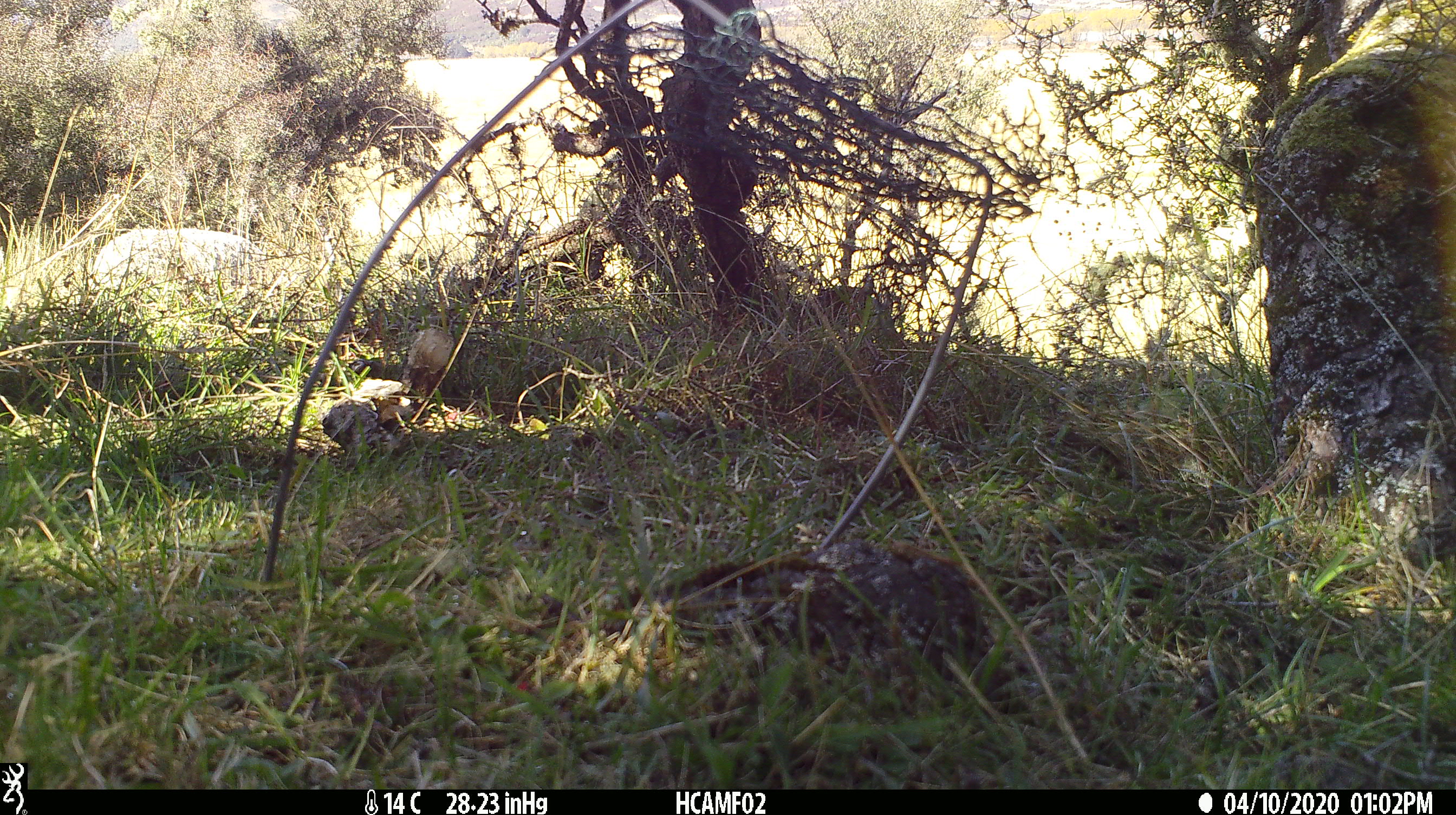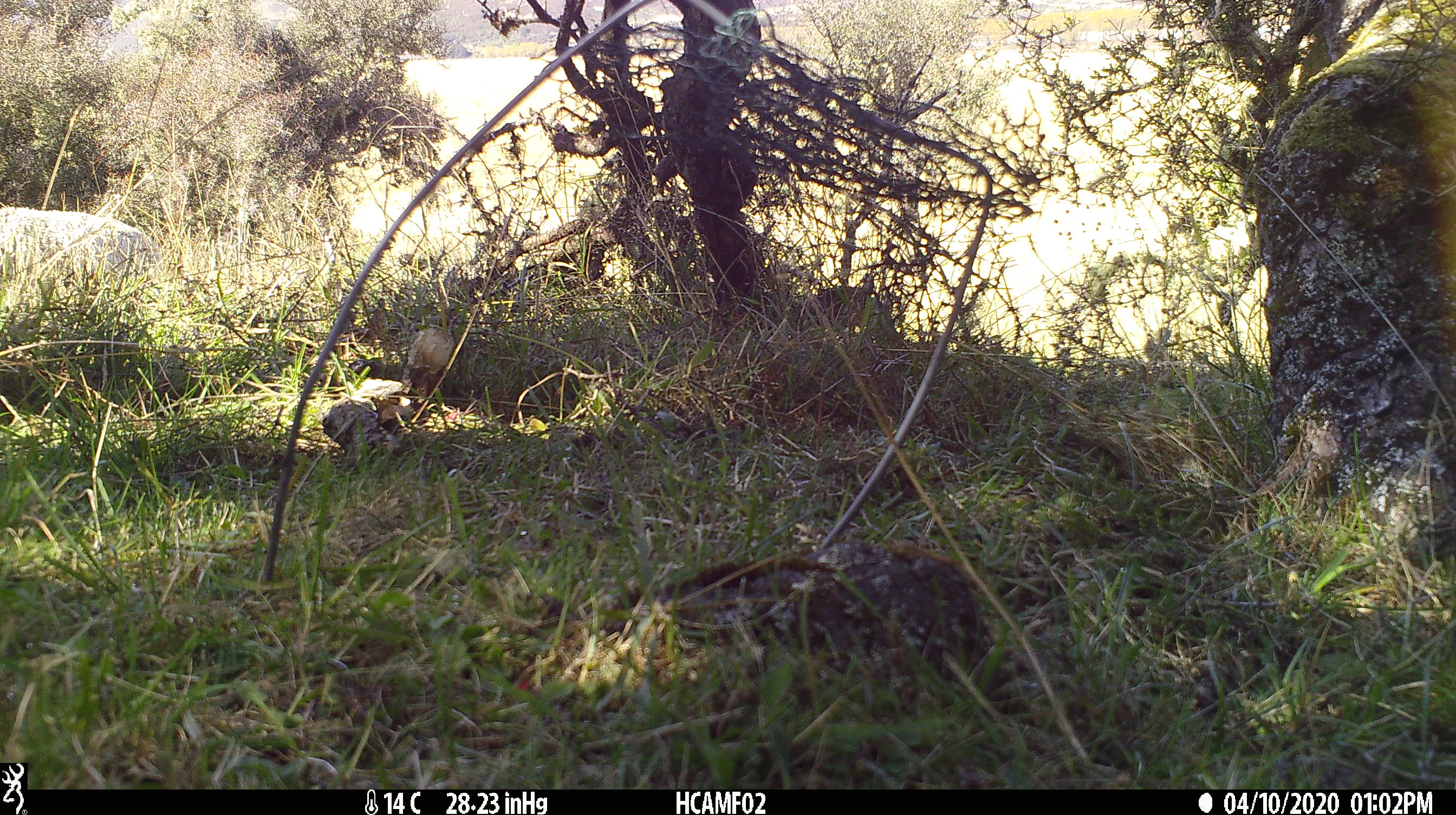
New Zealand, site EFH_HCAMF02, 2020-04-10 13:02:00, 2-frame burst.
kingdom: Animalia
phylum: Chordata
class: Mammalia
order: Artiodactyla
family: Bovidae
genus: Ovis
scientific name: Ovis aries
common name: domestic sheep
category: sheep